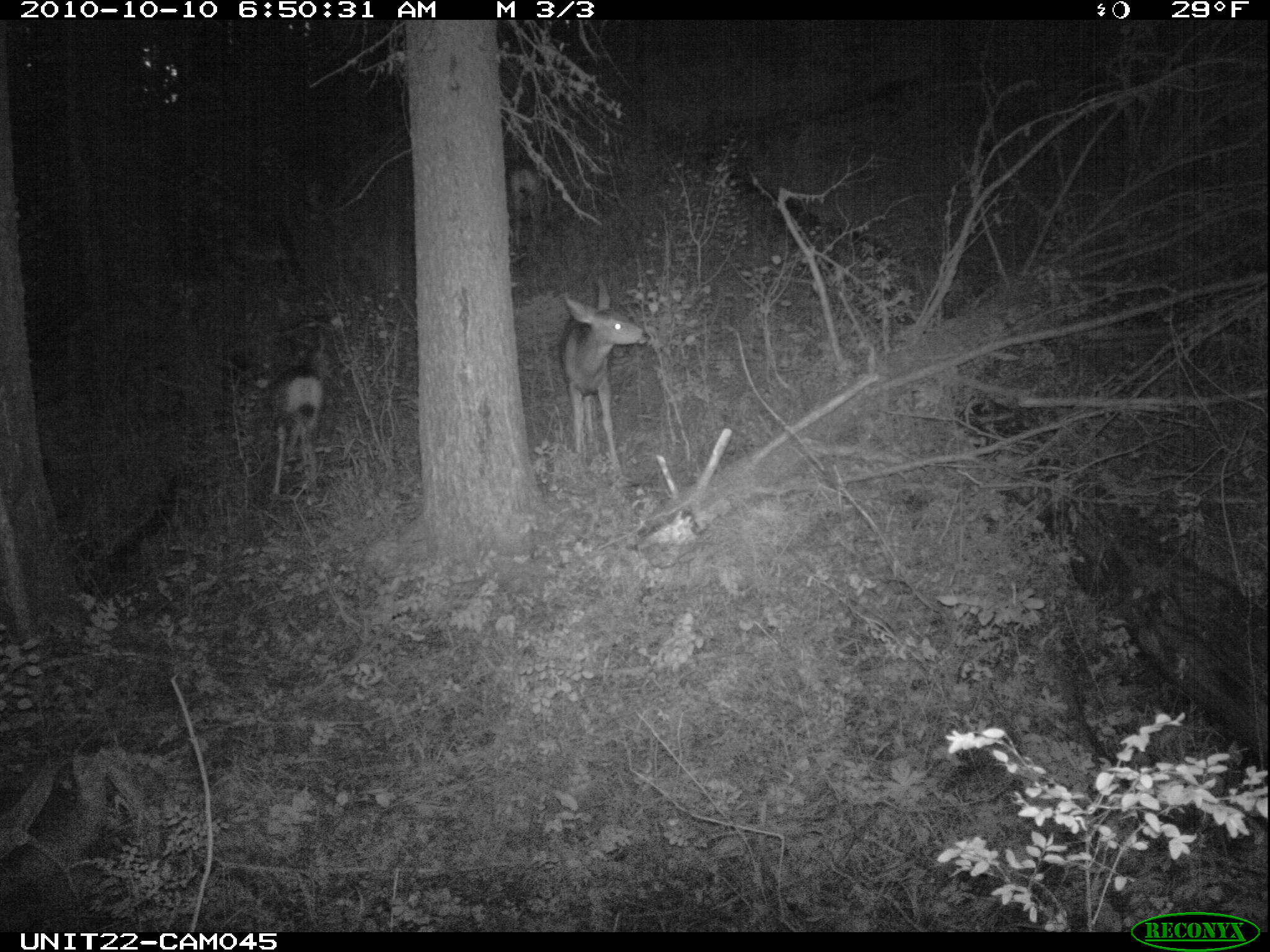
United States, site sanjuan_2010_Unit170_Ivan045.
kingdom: Animalia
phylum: Chordata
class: Mammalia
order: Artiodactyla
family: Cervidae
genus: Odocoileus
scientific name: Odocoileus hemionus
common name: mule deer